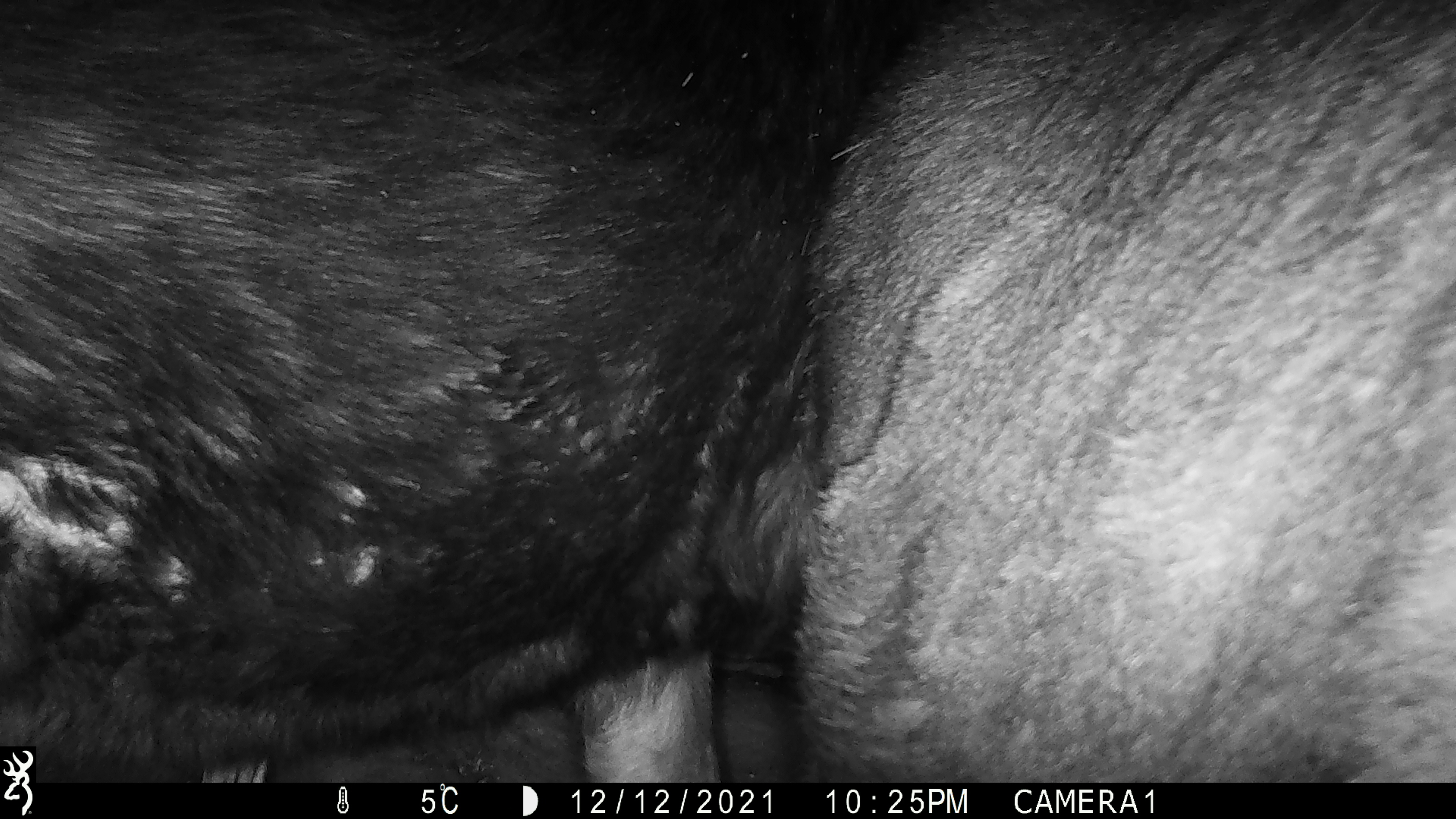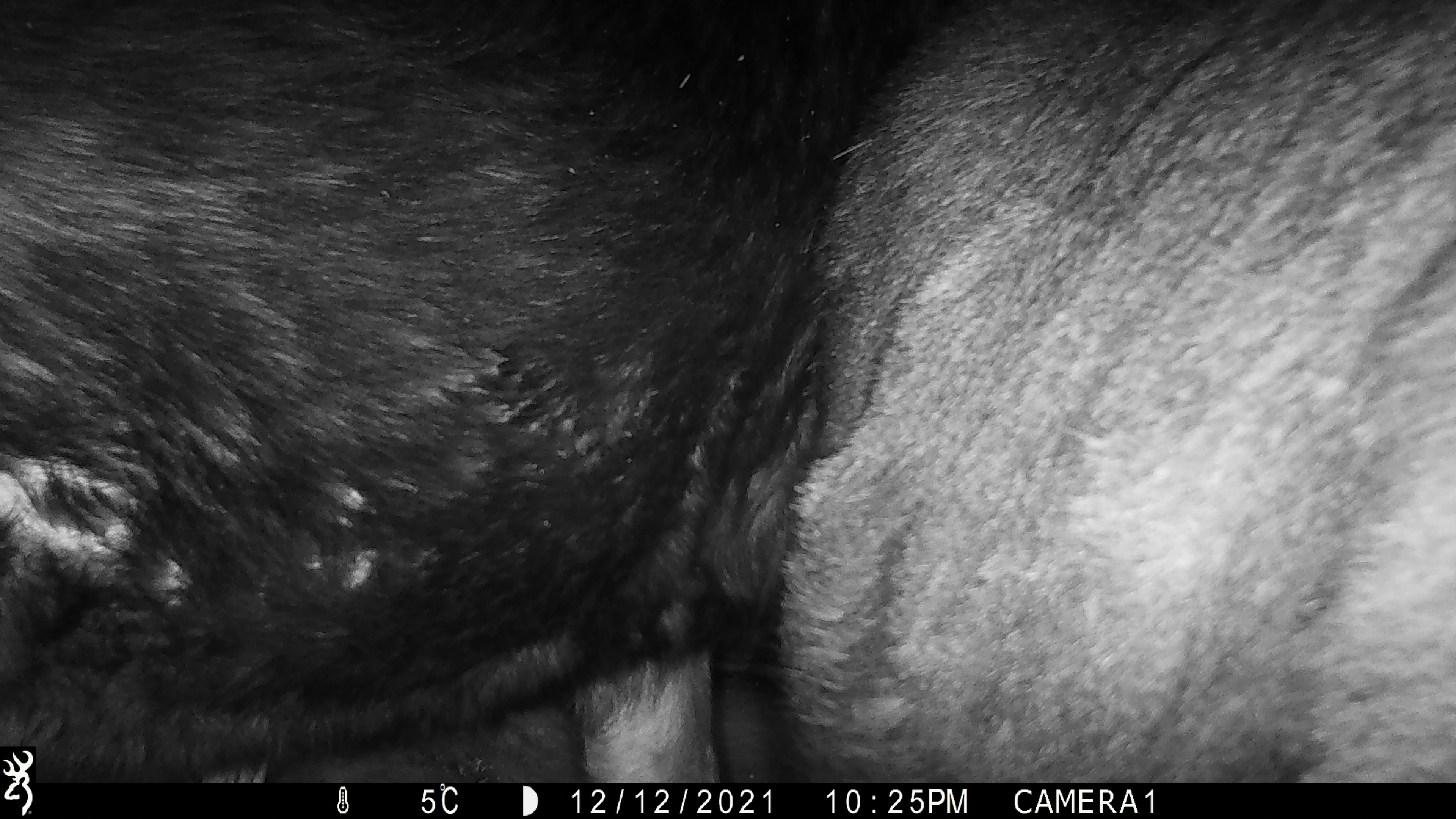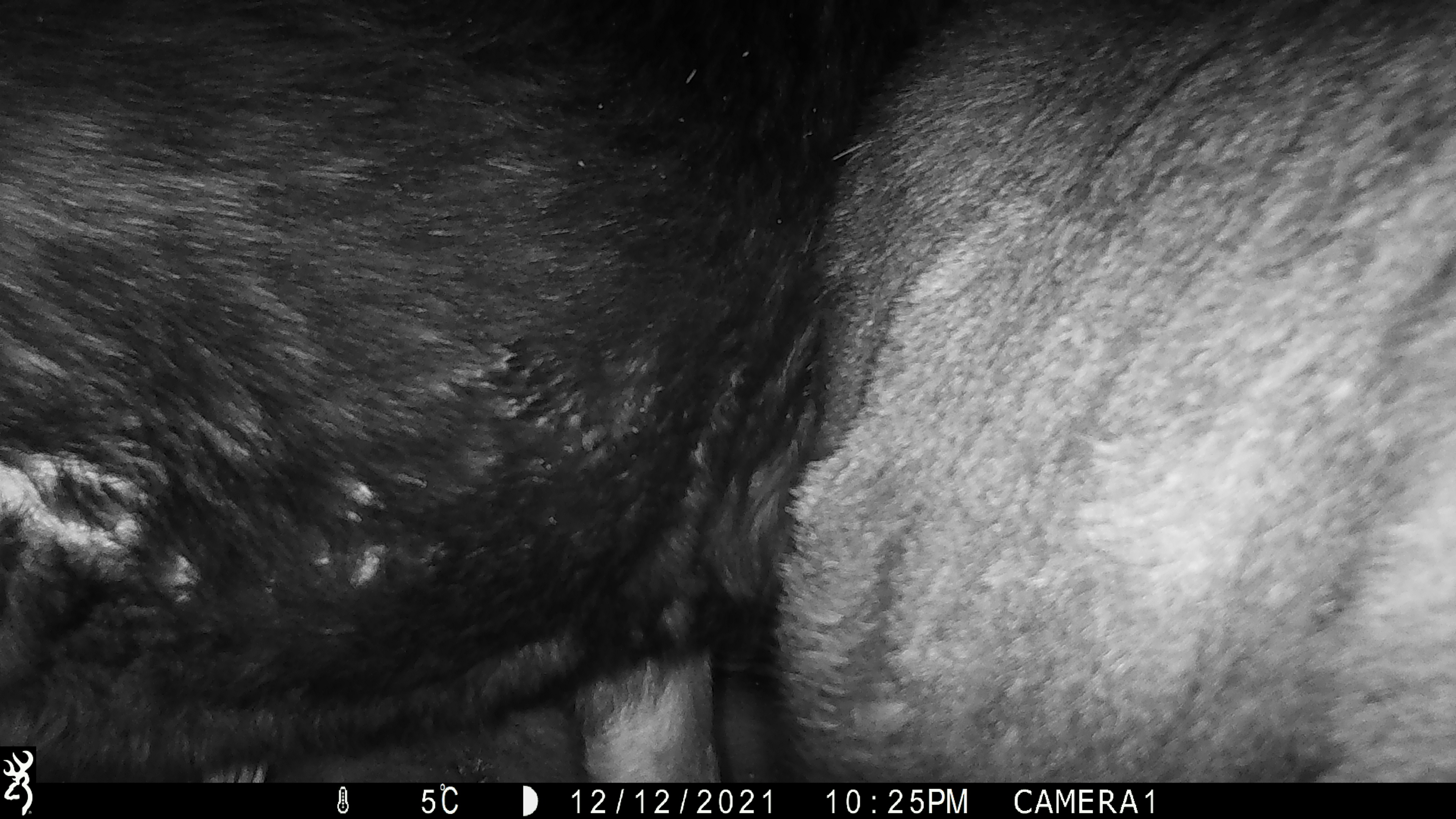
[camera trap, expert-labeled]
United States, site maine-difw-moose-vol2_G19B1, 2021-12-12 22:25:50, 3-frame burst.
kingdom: Animalia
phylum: Chordata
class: Mammalia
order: Artiodactyla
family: Cervidae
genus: Alces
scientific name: Alces alces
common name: moose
Moose (Alces alces).